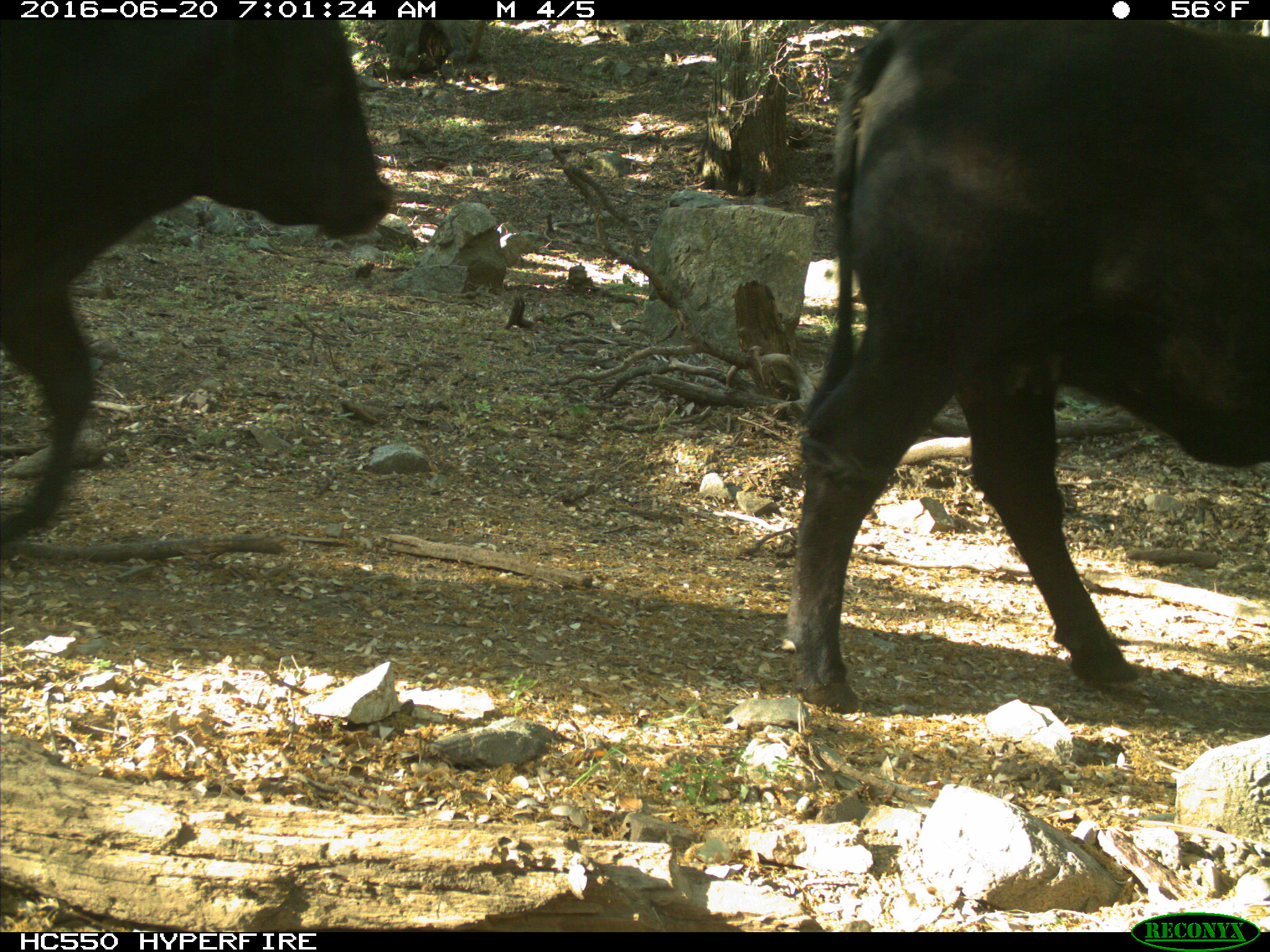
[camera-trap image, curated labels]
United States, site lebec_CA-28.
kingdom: Animalia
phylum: Chordata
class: Mammalia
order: Artiodactyla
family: Bovidae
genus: Bos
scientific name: Bos taurus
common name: domestic cow